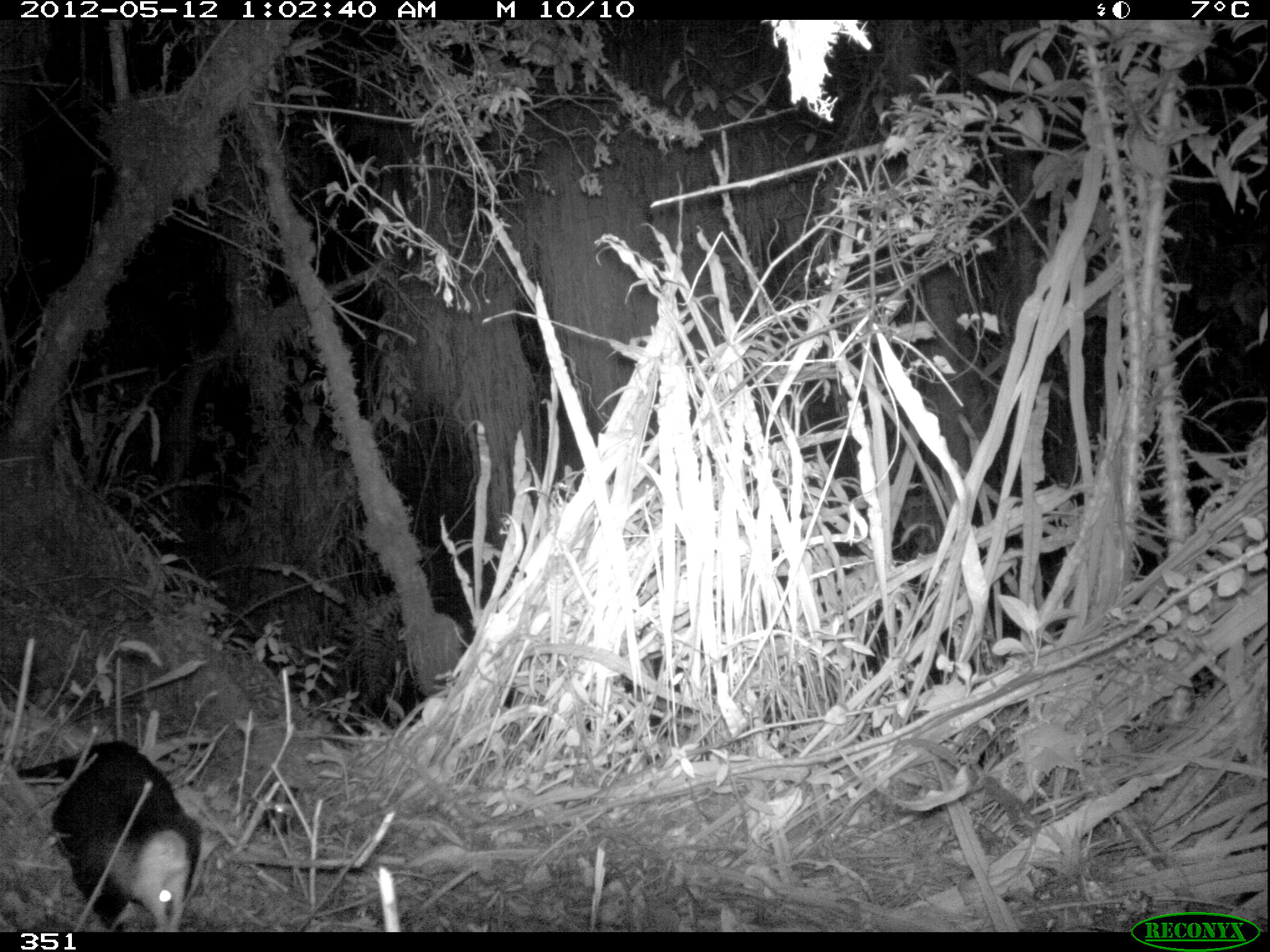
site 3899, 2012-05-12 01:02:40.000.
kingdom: Animalia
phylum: Chordata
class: Mammalia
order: Didelphimorphia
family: Didelphidae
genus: Didelphis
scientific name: Didelphis pernigra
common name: andean white-eared opossum